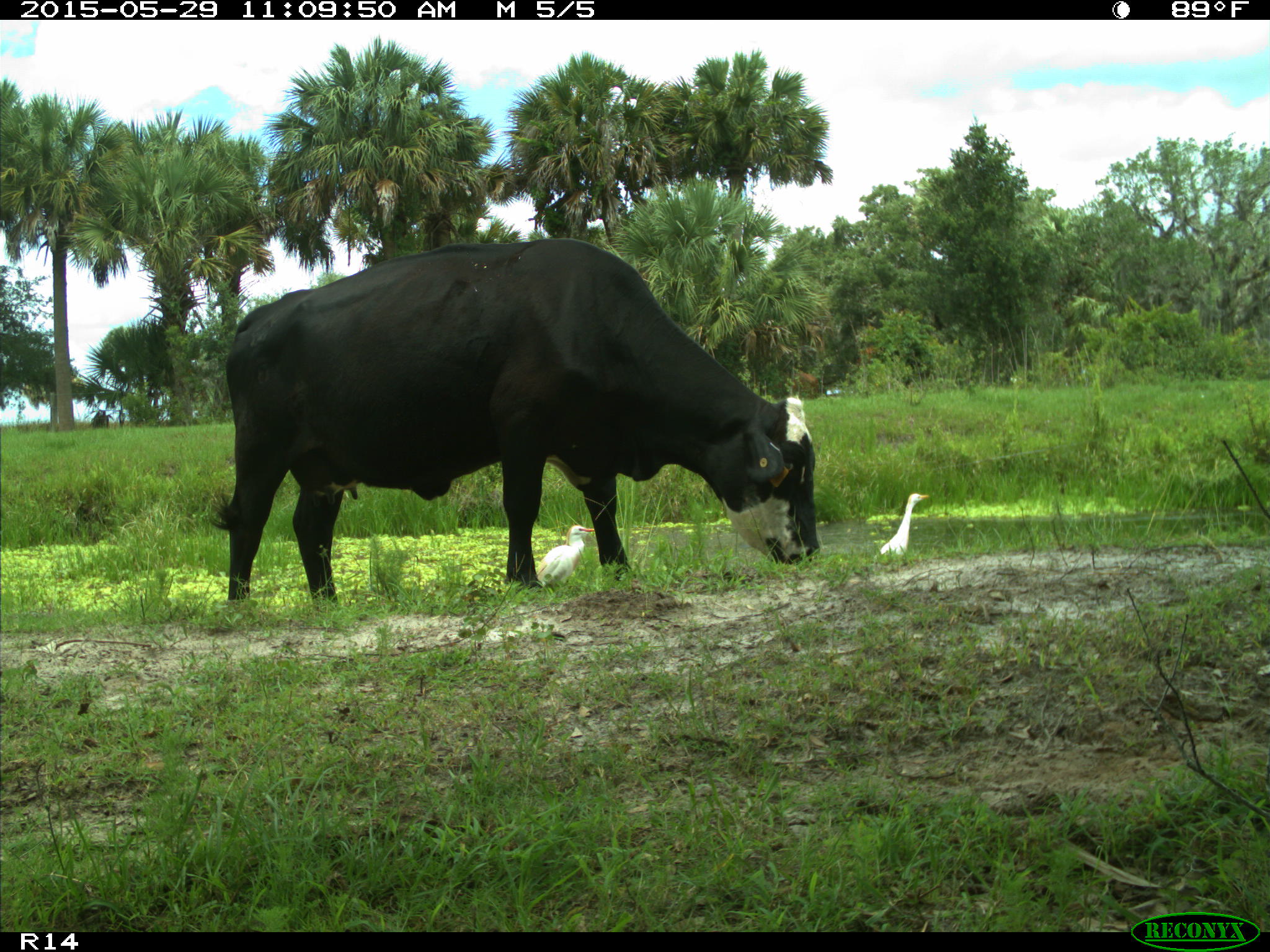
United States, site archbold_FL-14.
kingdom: Animalia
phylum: Chordata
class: Mammalia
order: Artiodactyla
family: Bovidae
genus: Bos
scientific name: Bos taurus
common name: domestic cow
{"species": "Bos taurus (domestic cow)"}